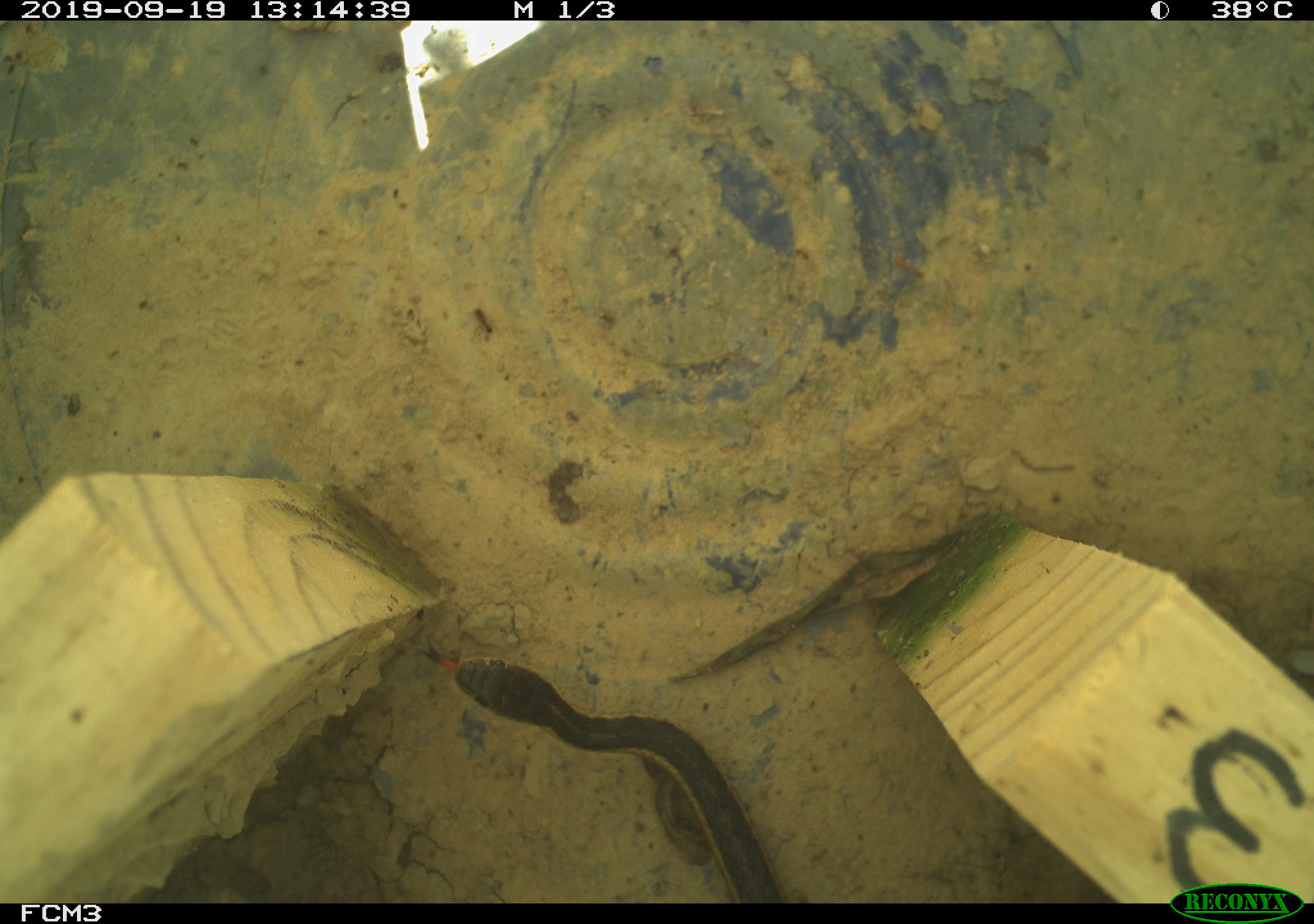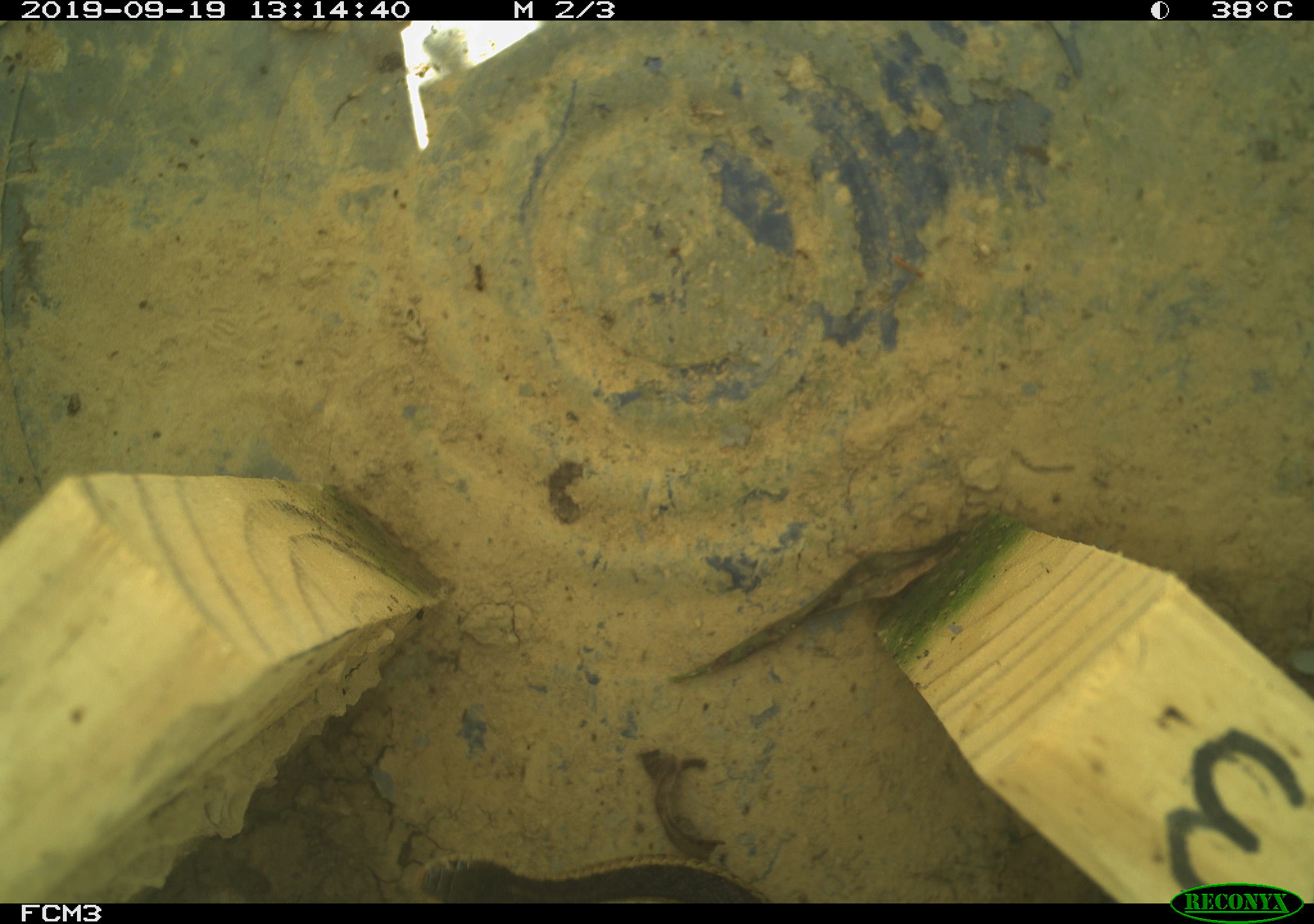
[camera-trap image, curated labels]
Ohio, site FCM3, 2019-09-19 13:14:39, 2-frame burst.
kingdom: Animalia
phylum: Chordata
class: Reptilia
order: Squamata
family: Colubridae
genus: Thamnophis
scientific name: Thamnophis sirtalis sirtalis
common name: eastern gartersnake